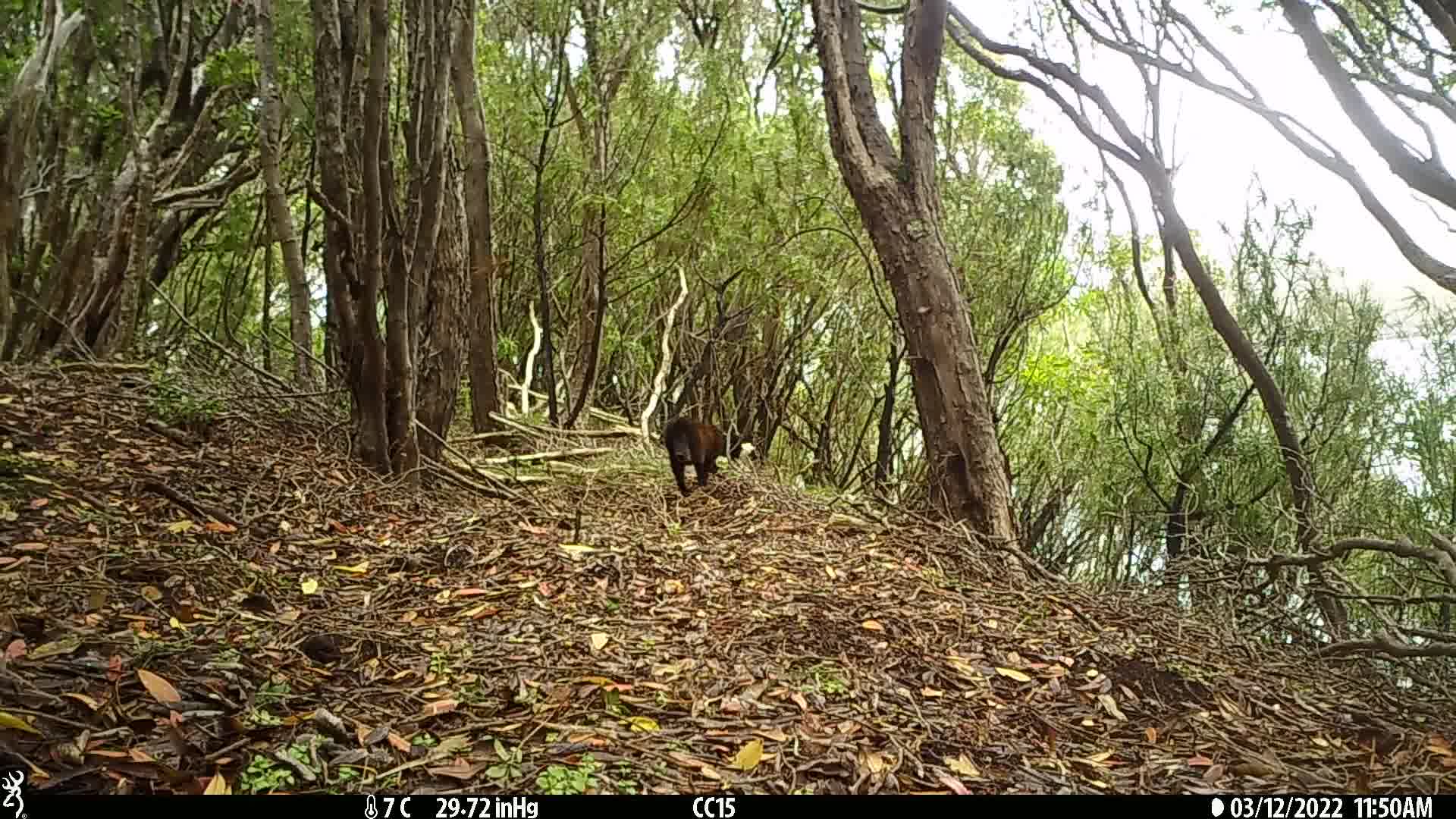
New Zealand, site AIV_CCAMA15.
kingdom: Animalia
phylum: Chordata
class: Mammalia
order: Carnivora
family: Felidae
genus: Felis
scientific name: Felis catus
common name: domestic cat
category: cat